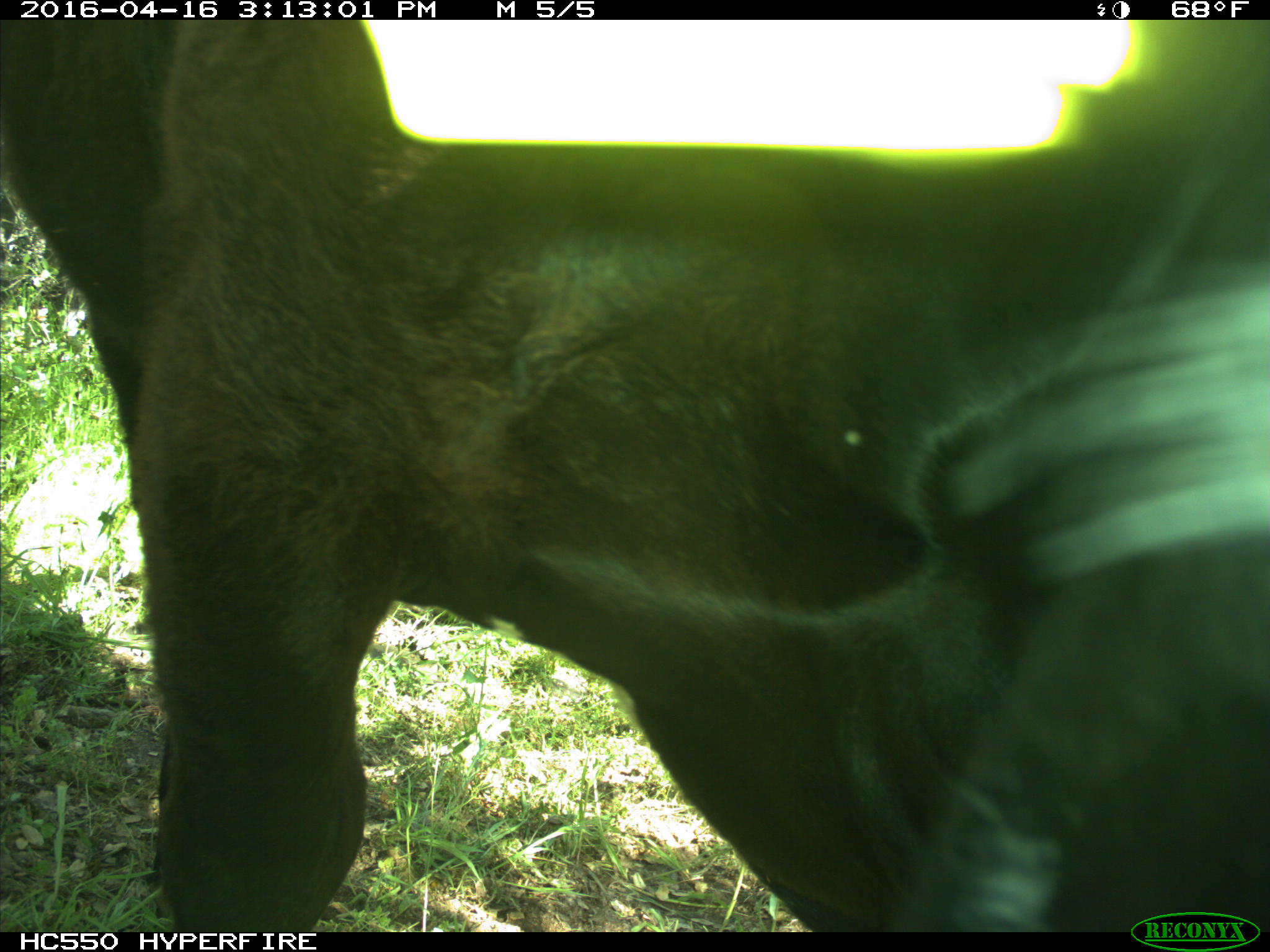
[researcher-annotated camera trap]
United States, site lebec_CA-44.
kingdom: Animalia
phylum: Chordata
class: Mammalia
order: Artiodactyla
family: Bovidae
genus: Bos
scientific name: Bos taurus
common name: domestic cow